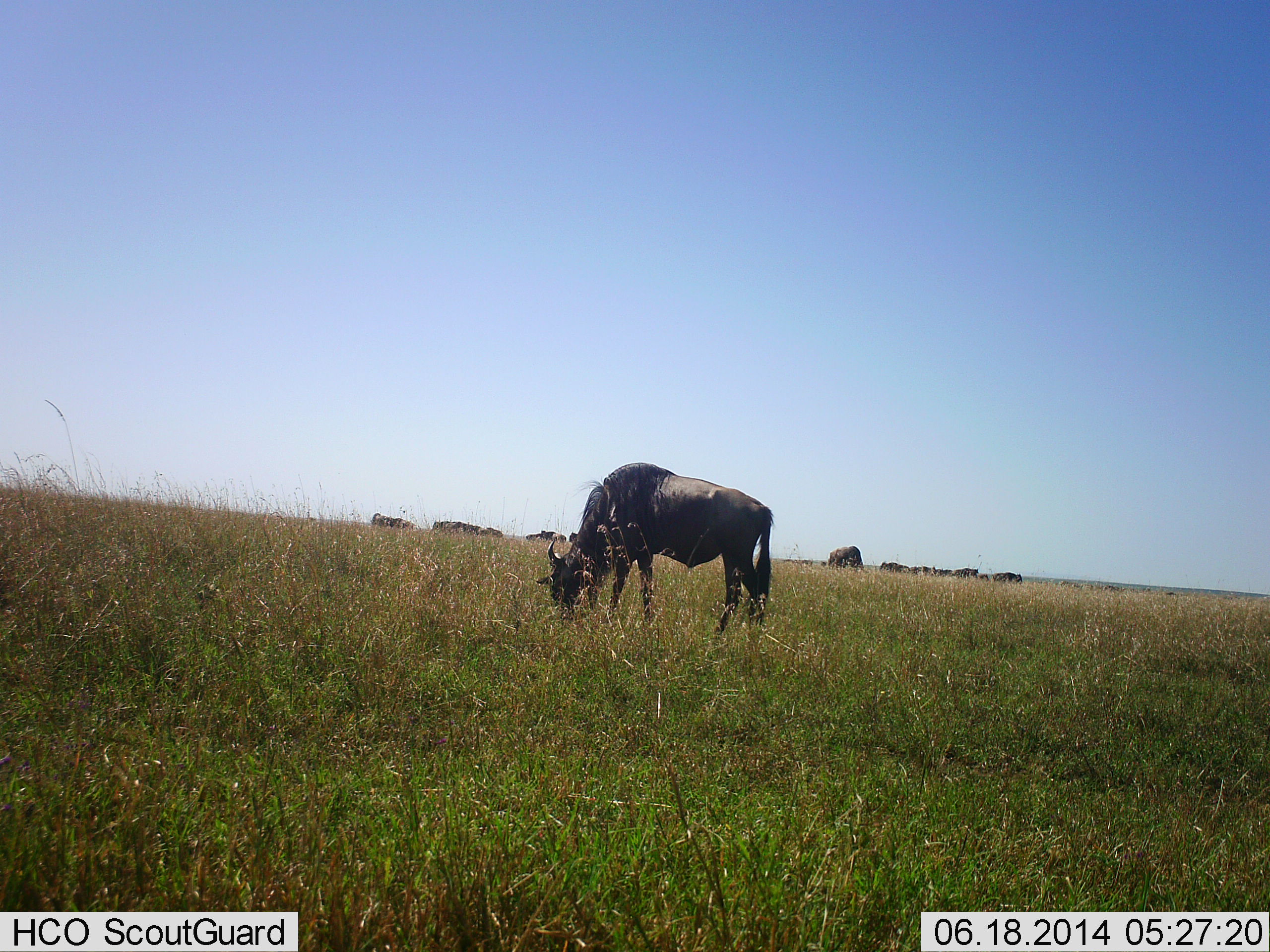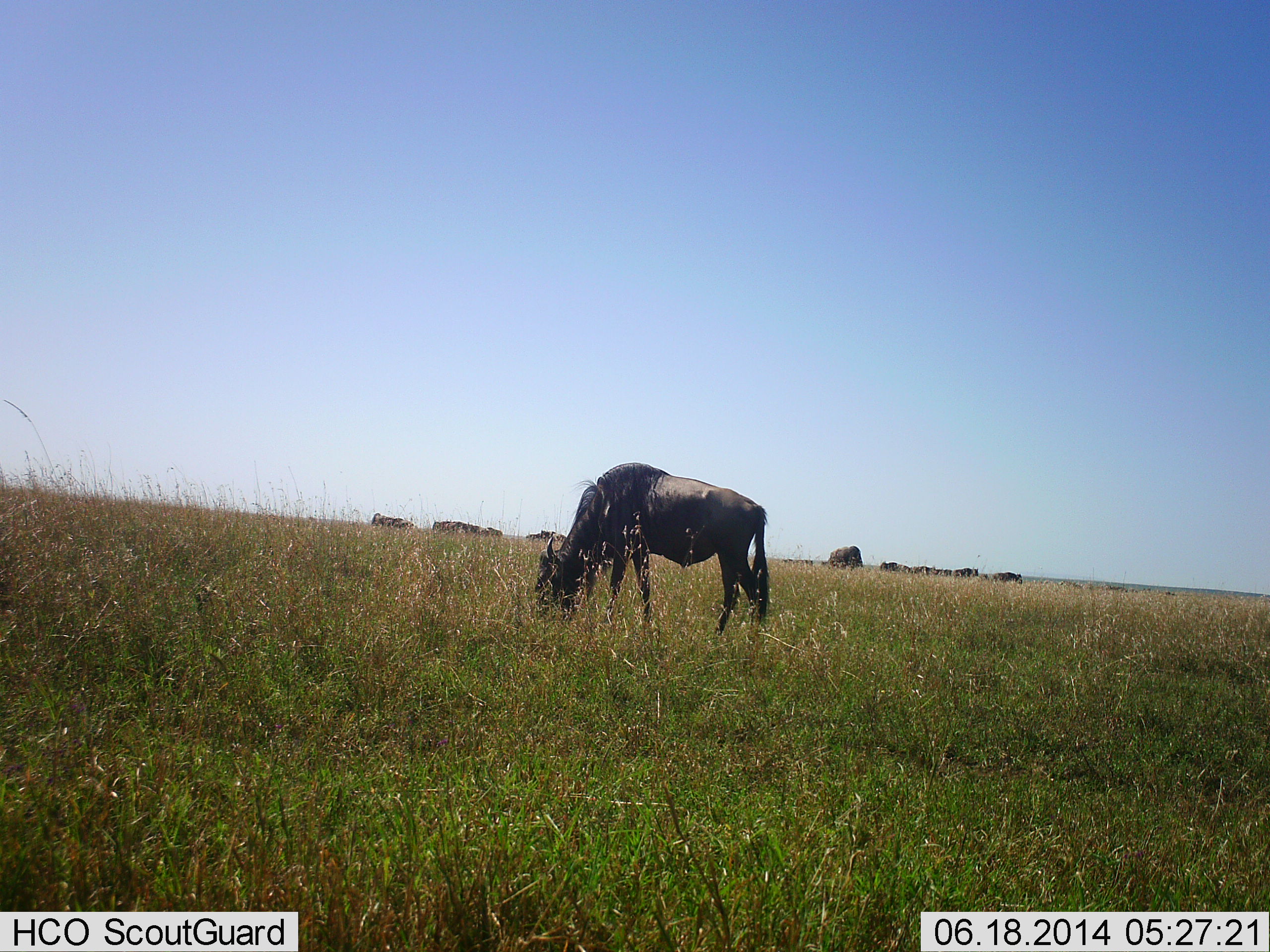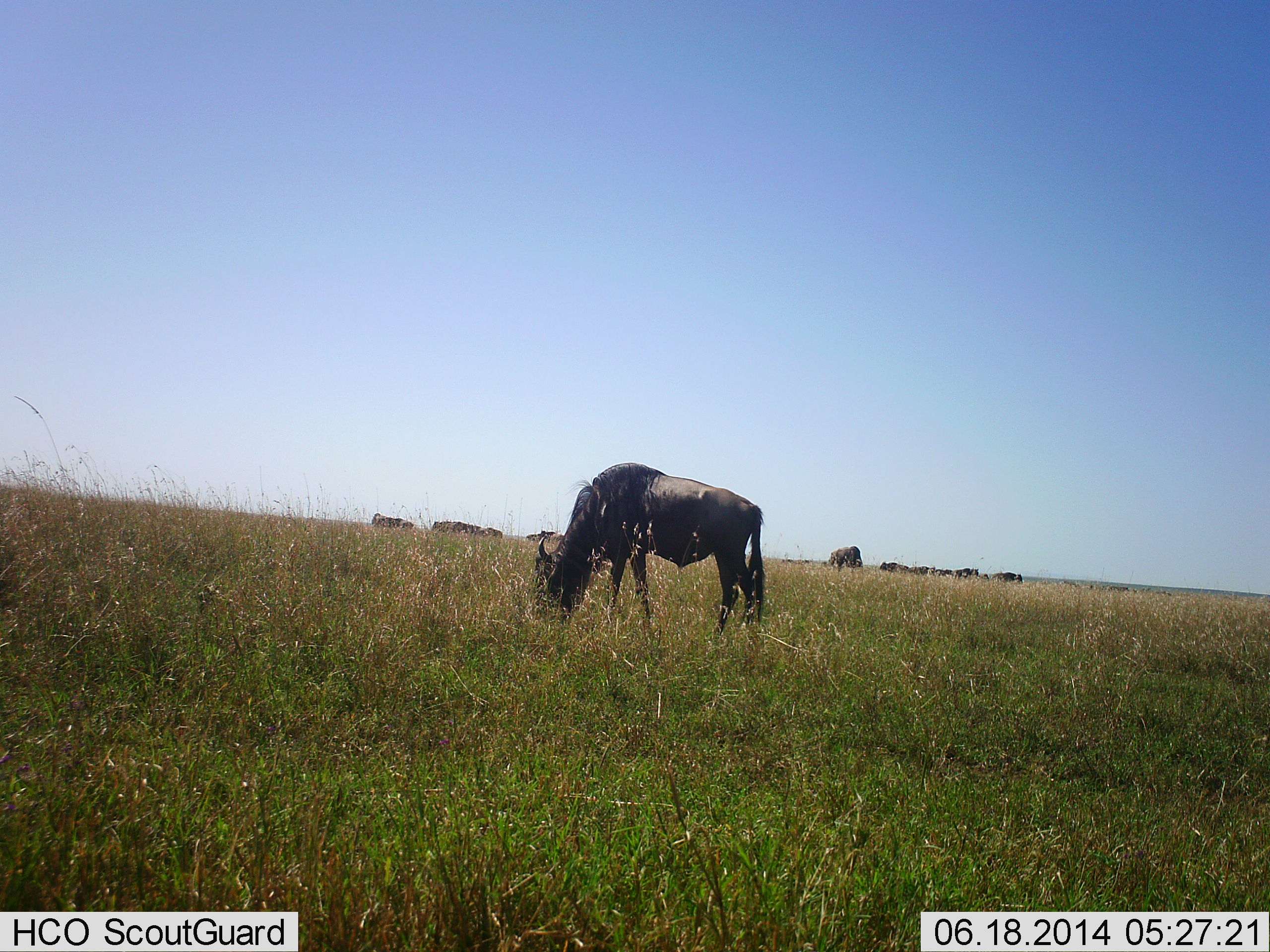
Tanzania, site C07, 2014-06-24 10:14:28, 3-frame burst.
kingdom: Animalia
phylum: Chordata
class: Mammalia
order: Artiodactyla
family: Bovidae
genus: Connochaetes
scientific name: Connochaetes taurinus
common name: blue wildebeest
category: wildebeest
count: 7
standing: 30%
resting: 0%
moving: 10%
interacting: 0%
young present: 0%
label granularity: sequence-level